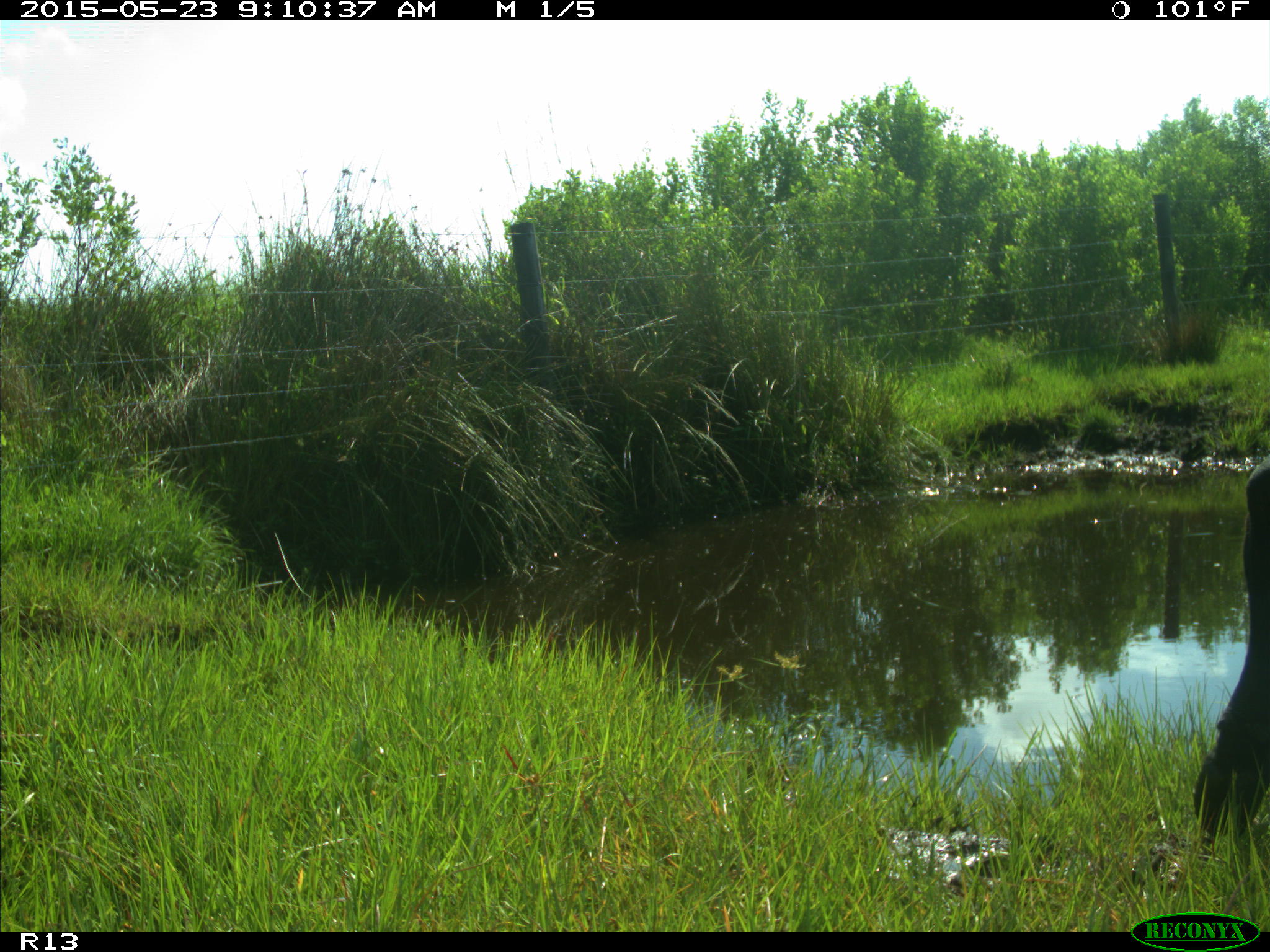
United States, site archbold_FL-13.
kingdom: Animalia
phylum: Chordata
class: Mammalia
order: Artiodactyla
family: Bovidae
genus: Bos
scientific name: Bos taurus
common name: domestic cow